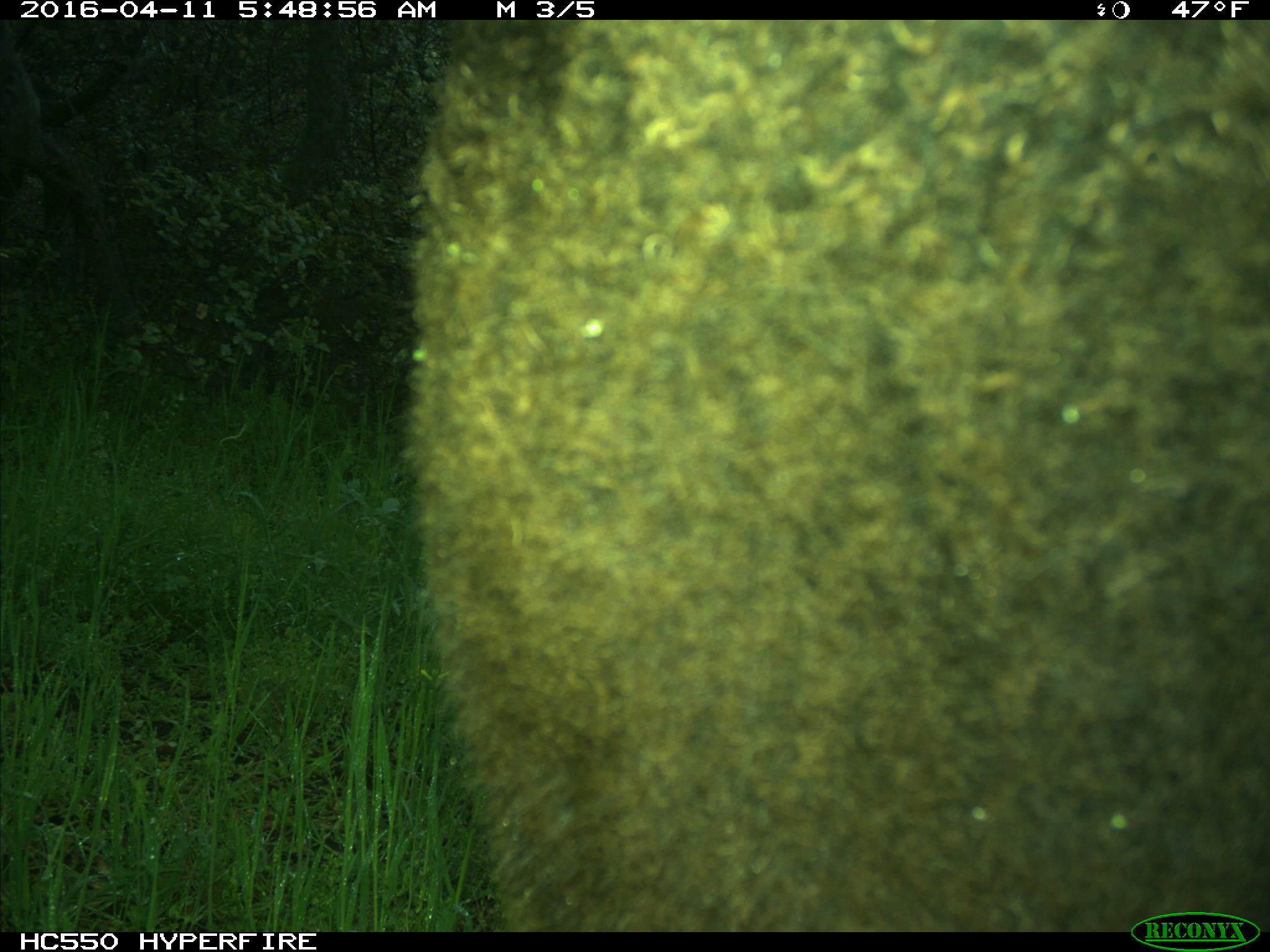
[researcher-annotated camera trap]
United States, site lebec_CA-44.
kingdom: Animalia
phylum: Chordata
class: Mammalia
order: Artiodactyla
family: Bovidae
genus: Bos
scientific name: Bos taurus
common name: domestic cow